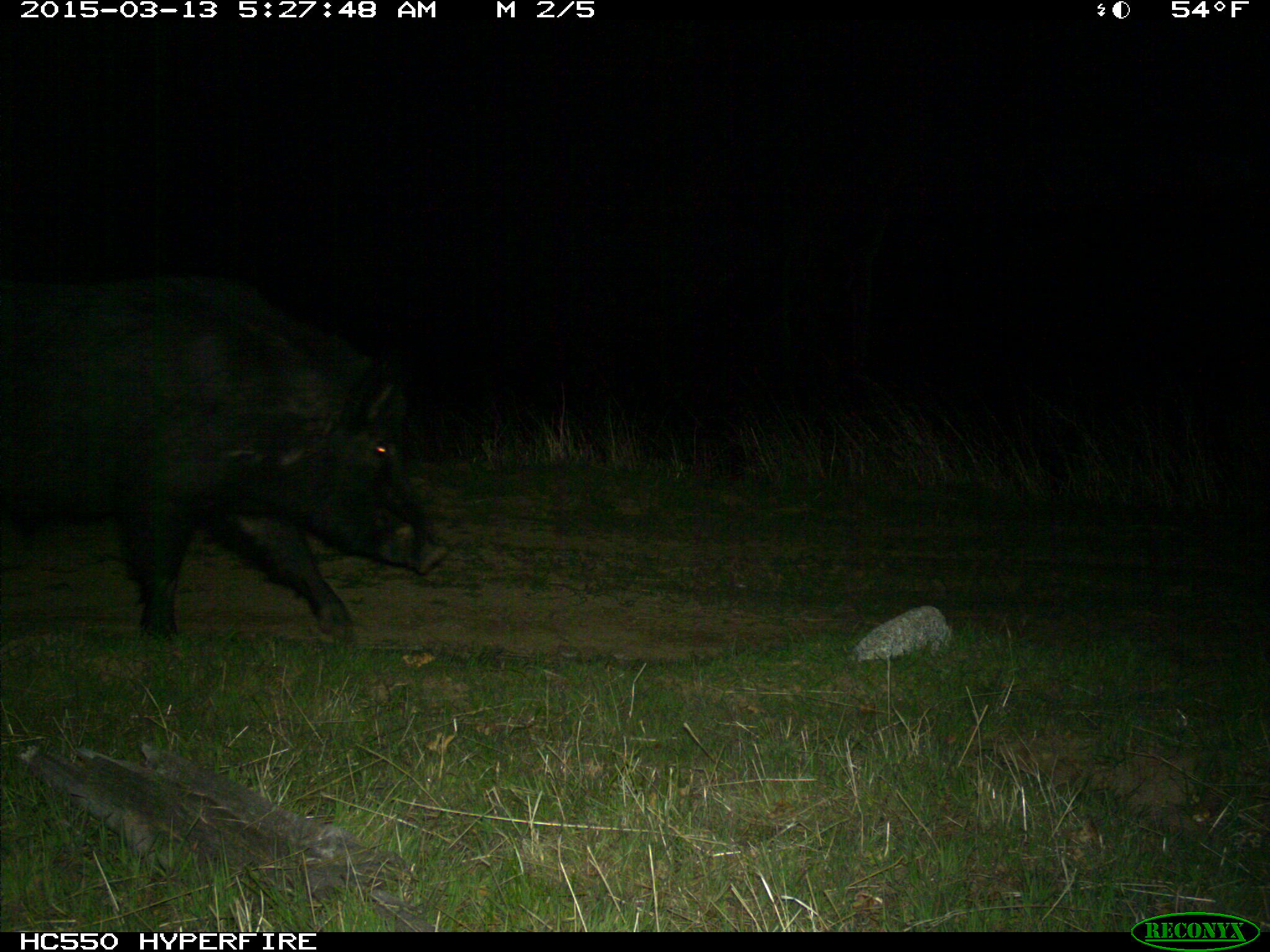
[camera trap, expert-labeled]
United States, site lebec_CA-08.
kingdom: Animalia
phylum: Chordata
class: Mammalia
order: Artiodactyla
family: Suidae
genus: Sus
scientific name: Sus scrofa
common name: wild boar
Sus scrofa (wild boar).